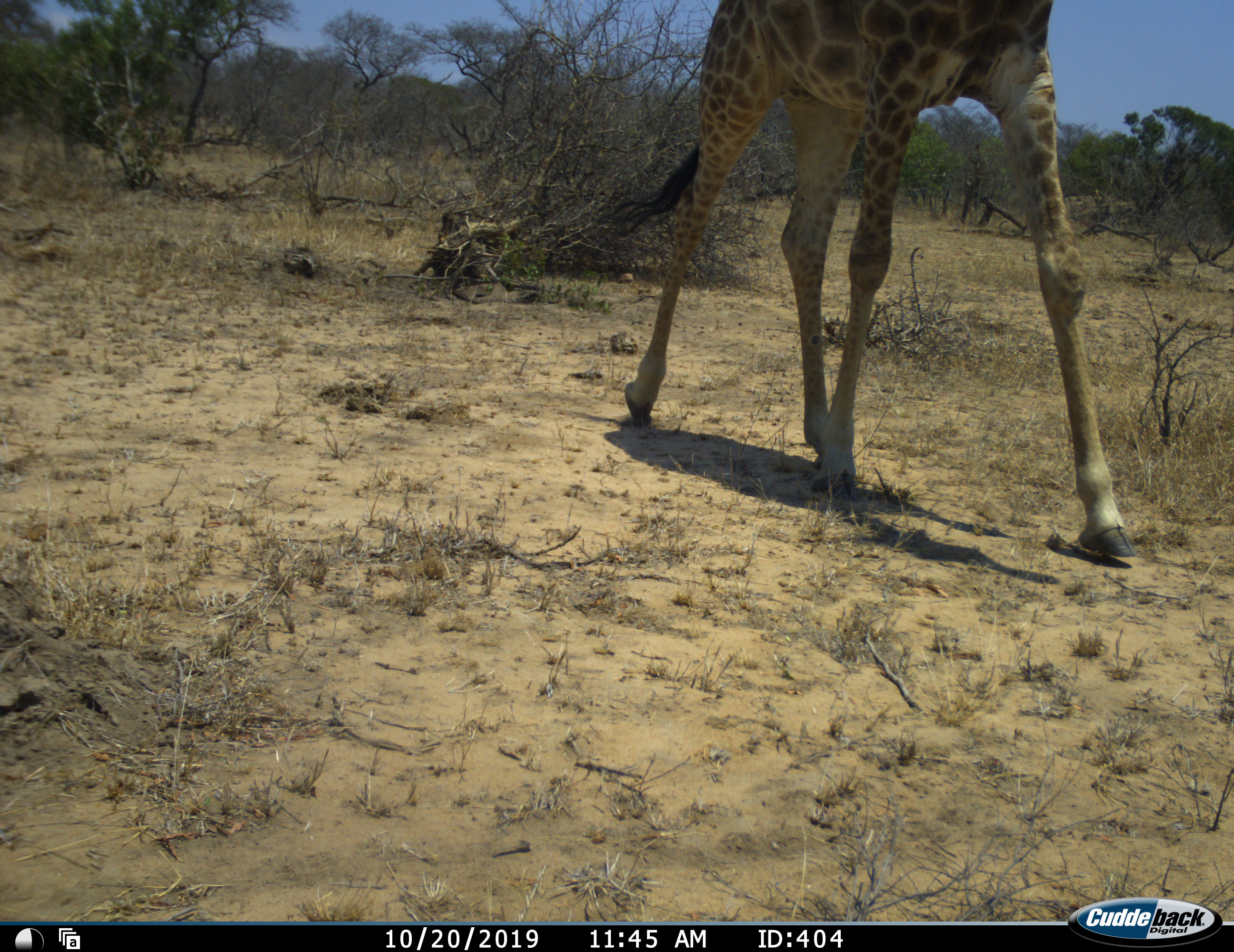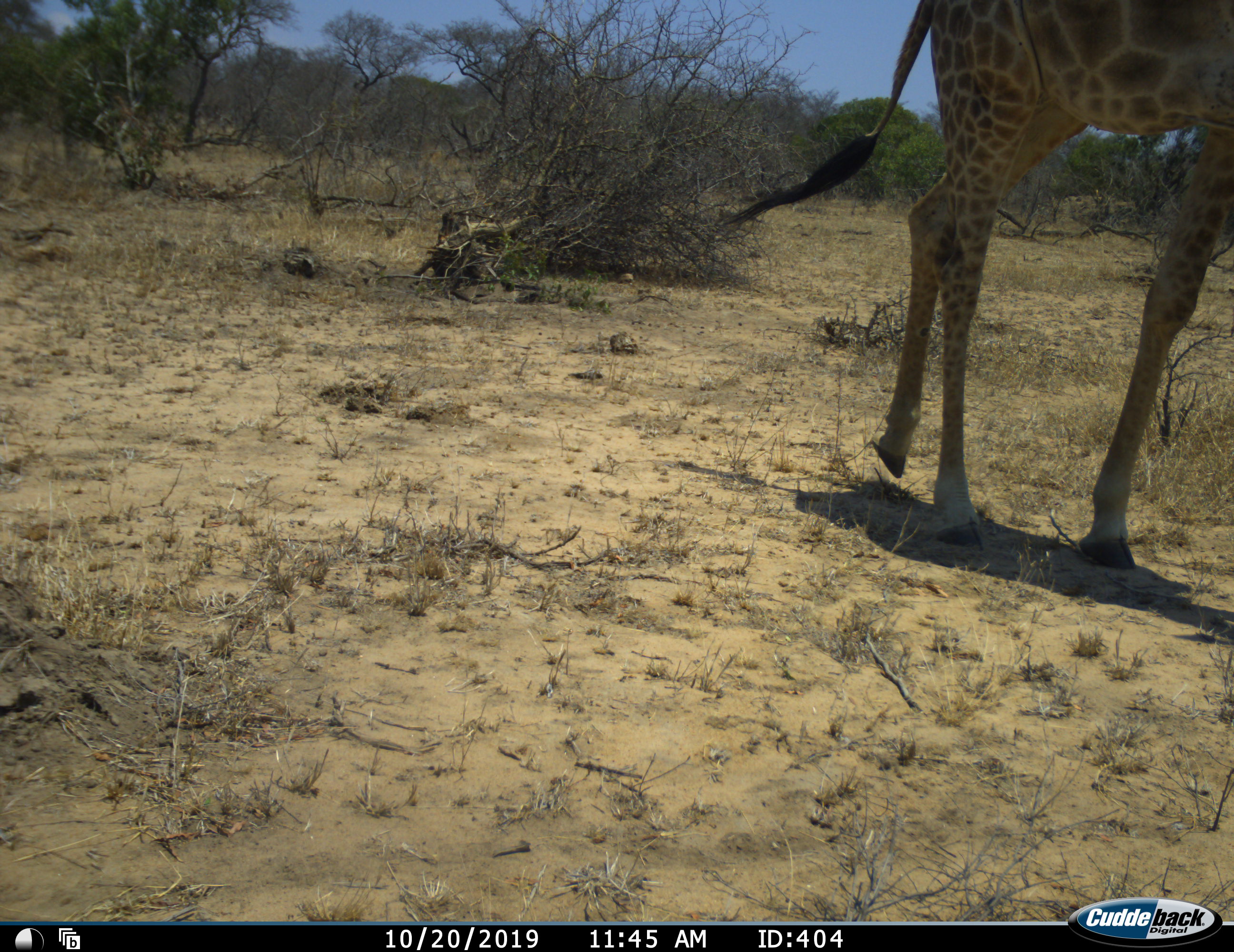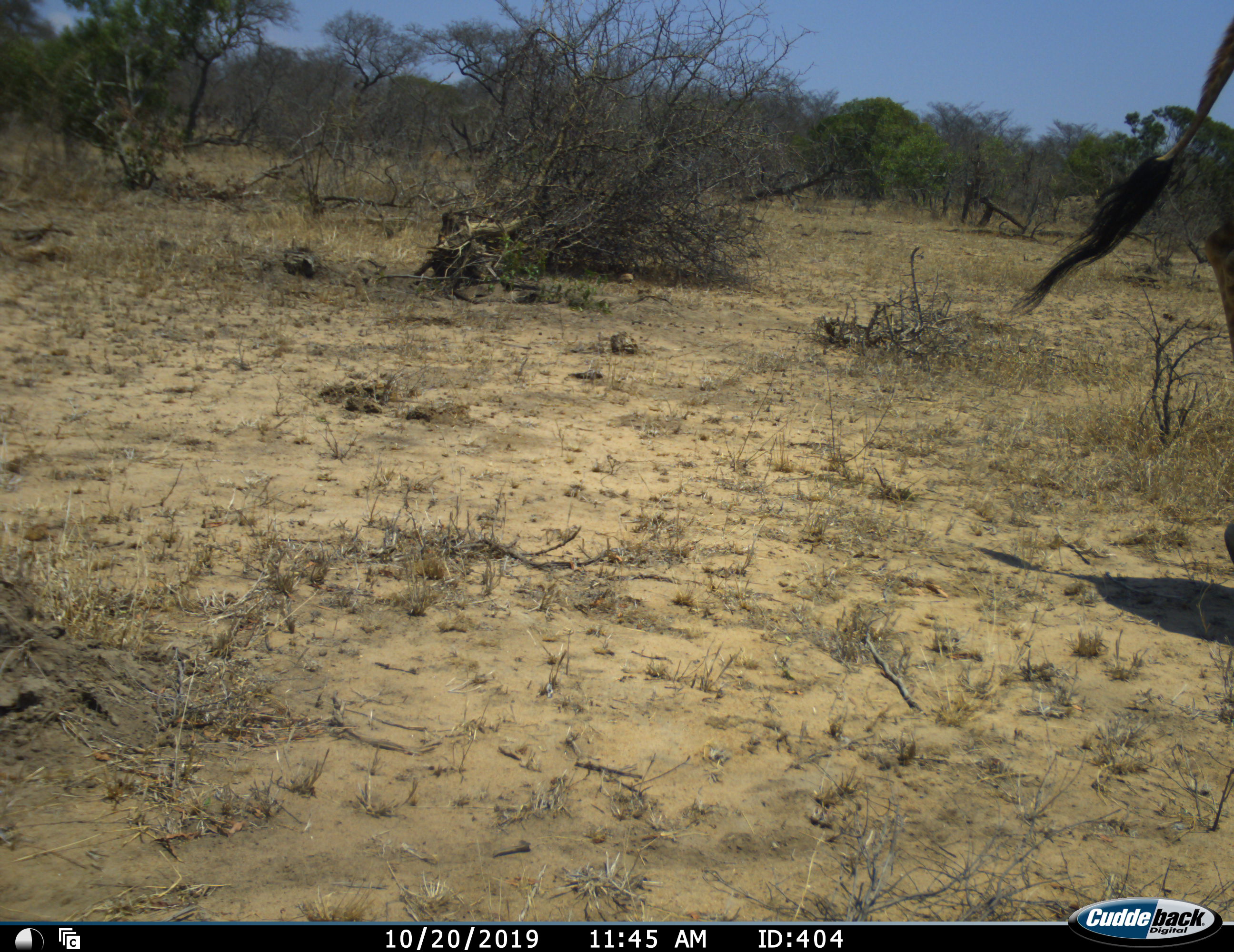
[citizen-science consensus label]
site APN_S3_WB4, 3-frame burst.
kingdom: Animalia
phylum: Chordata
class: Mammalia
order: Artiodactyla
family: Giraffidae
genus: Giraffa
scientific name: Giraffa camelopardalis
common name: giraffe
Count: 1.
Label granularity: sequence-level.